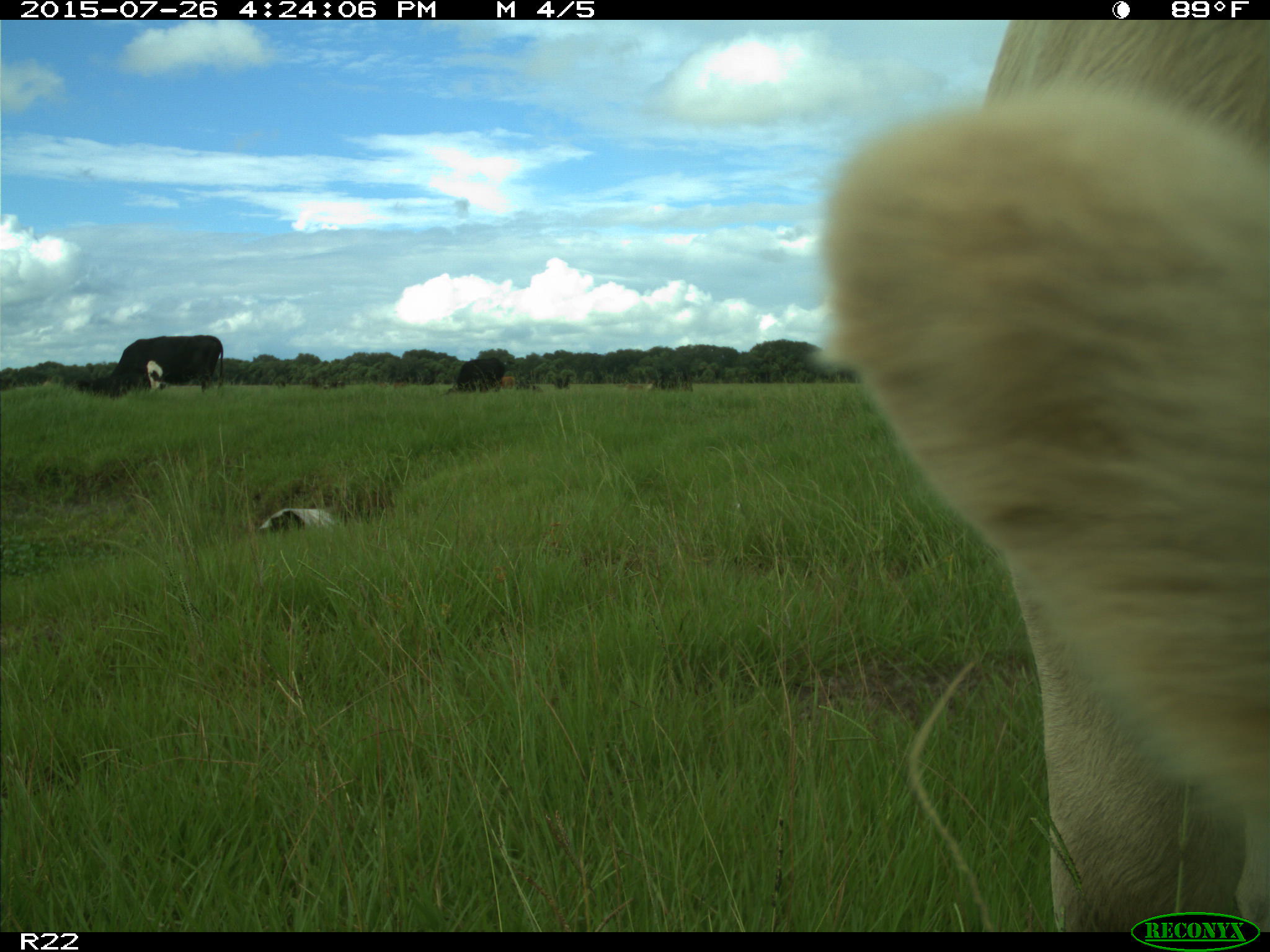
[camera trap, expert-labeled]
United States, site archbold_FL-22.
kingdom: Animalia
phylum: Chordata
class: Mammalia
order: Artiodactyla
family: Bovidae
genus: Bos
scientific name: Bos taurus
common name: domestic cow